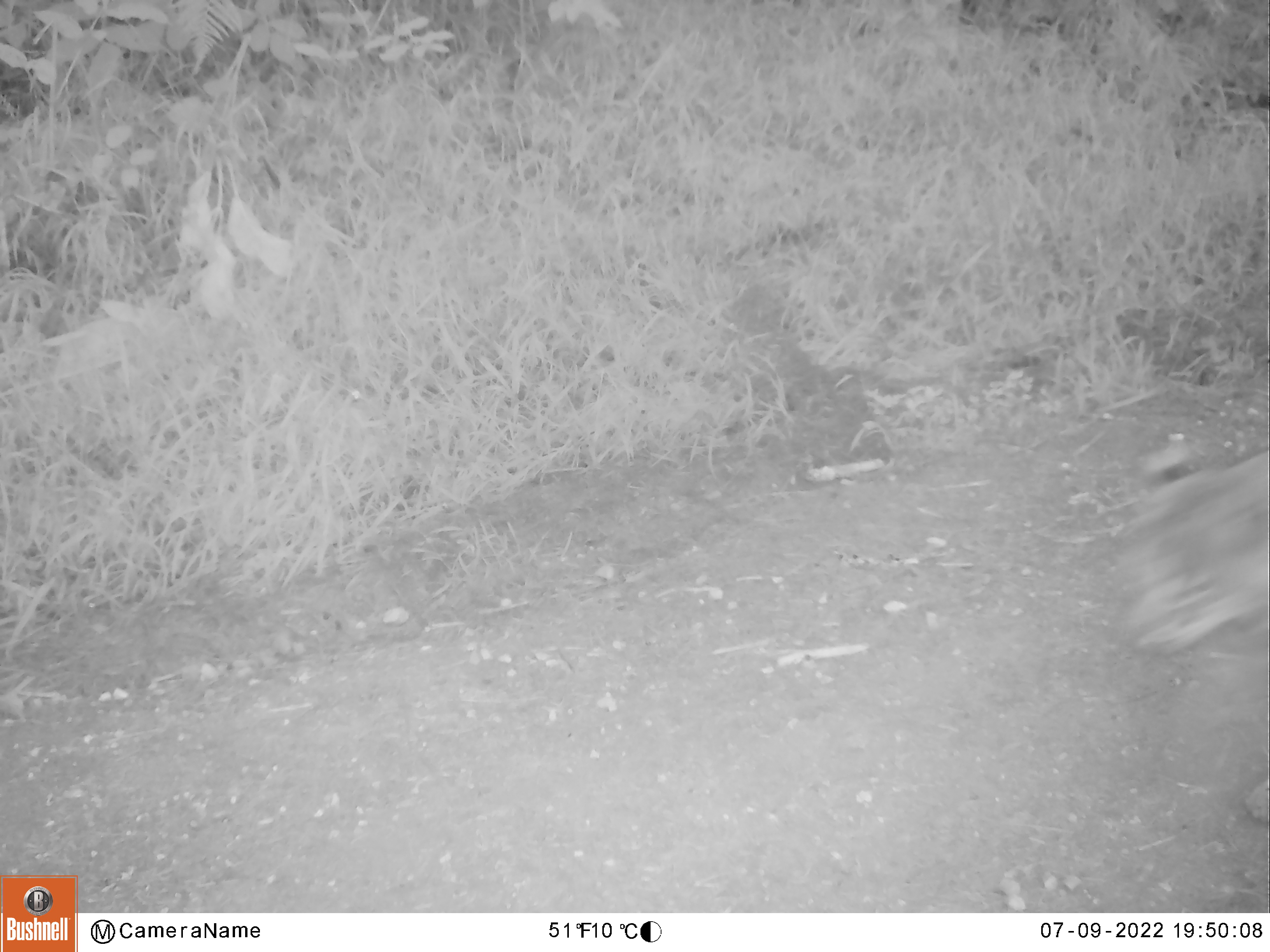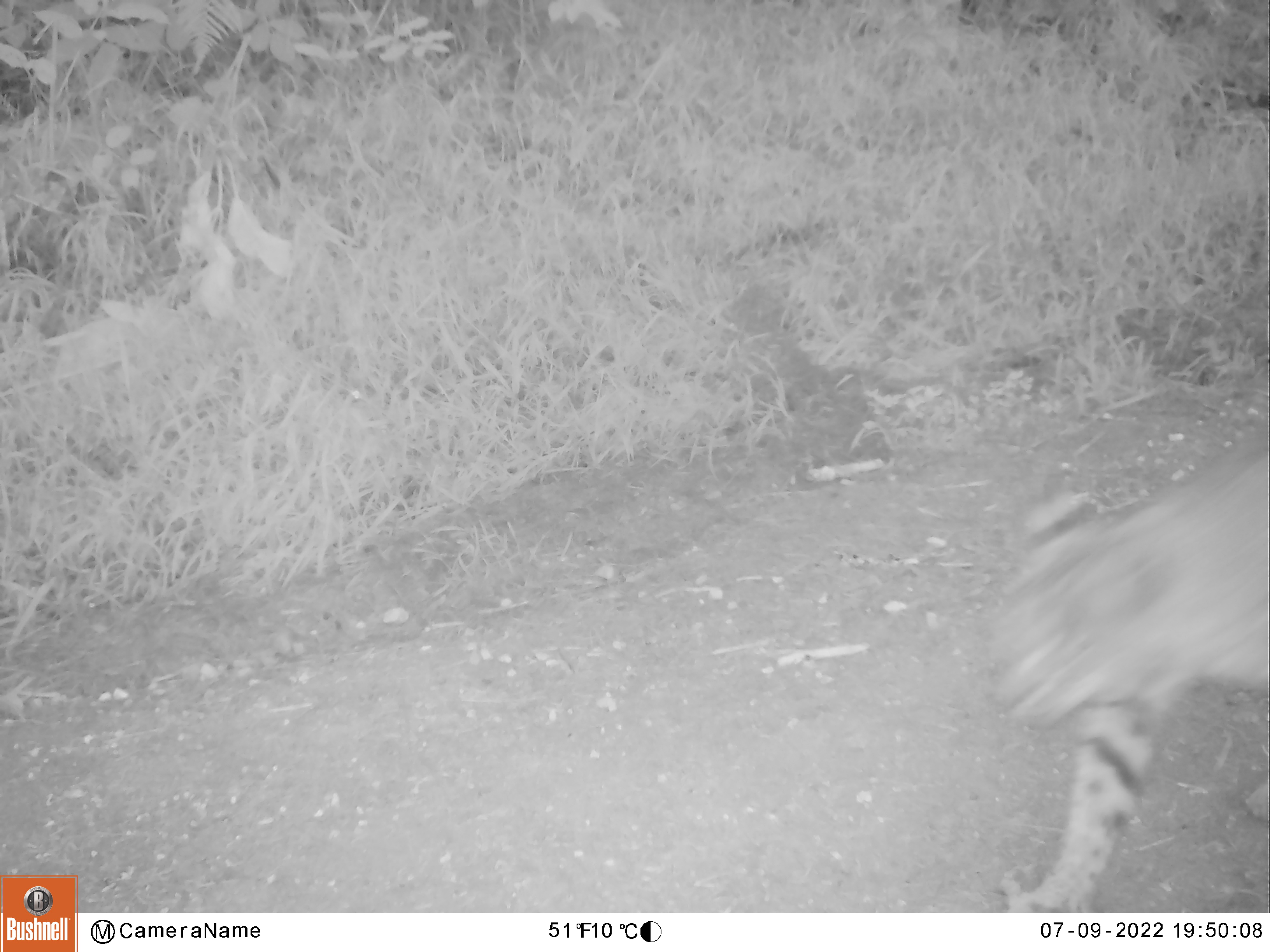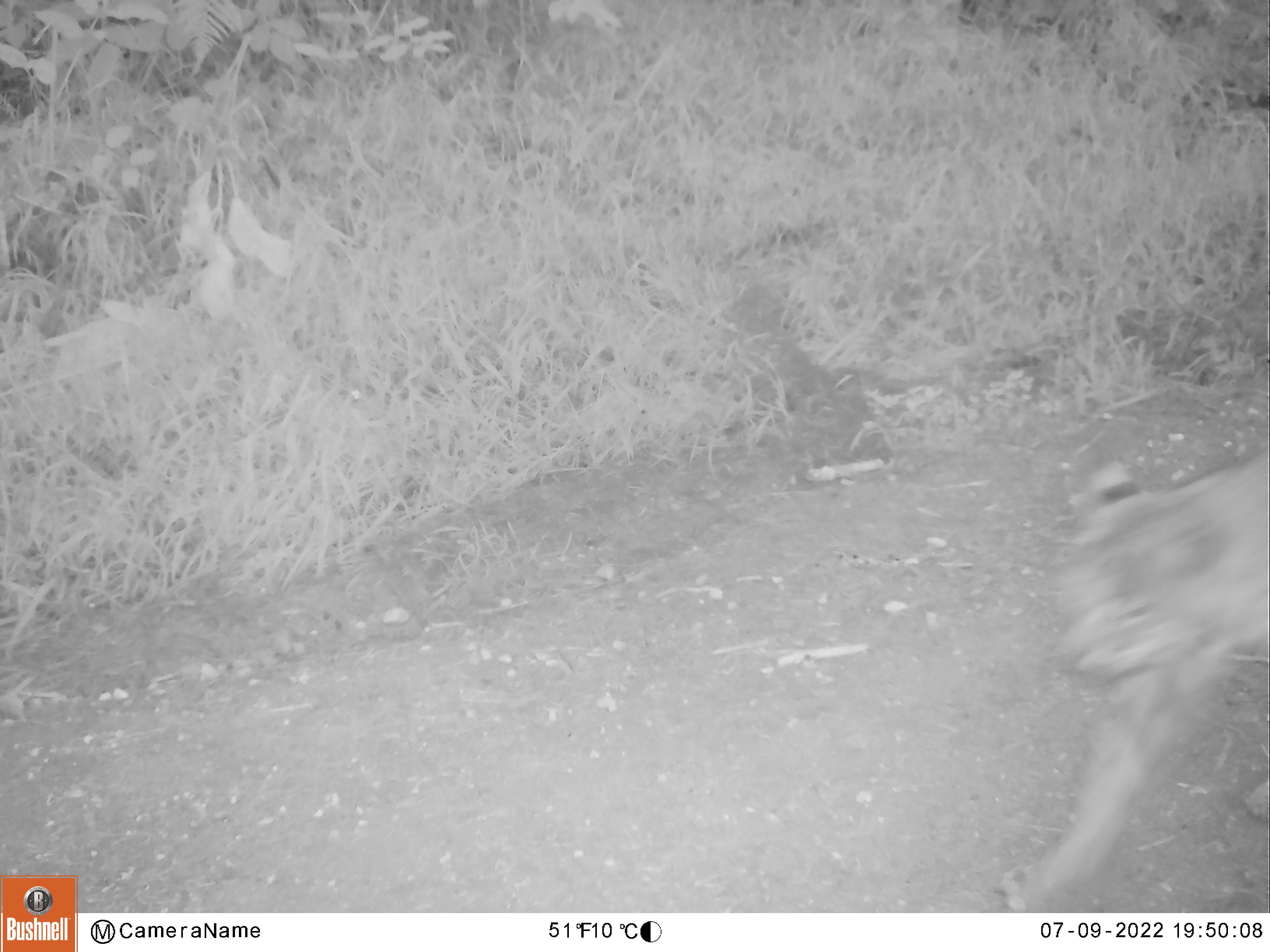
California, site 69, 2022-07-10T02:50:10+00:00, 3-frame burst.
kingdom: Animalia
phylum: Chordata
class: Mammalia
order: Carnivora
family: Felidae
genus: Lynx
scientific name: Lynx rufus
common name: bobcat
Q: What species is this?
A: Bobcat (Lynx rufus).